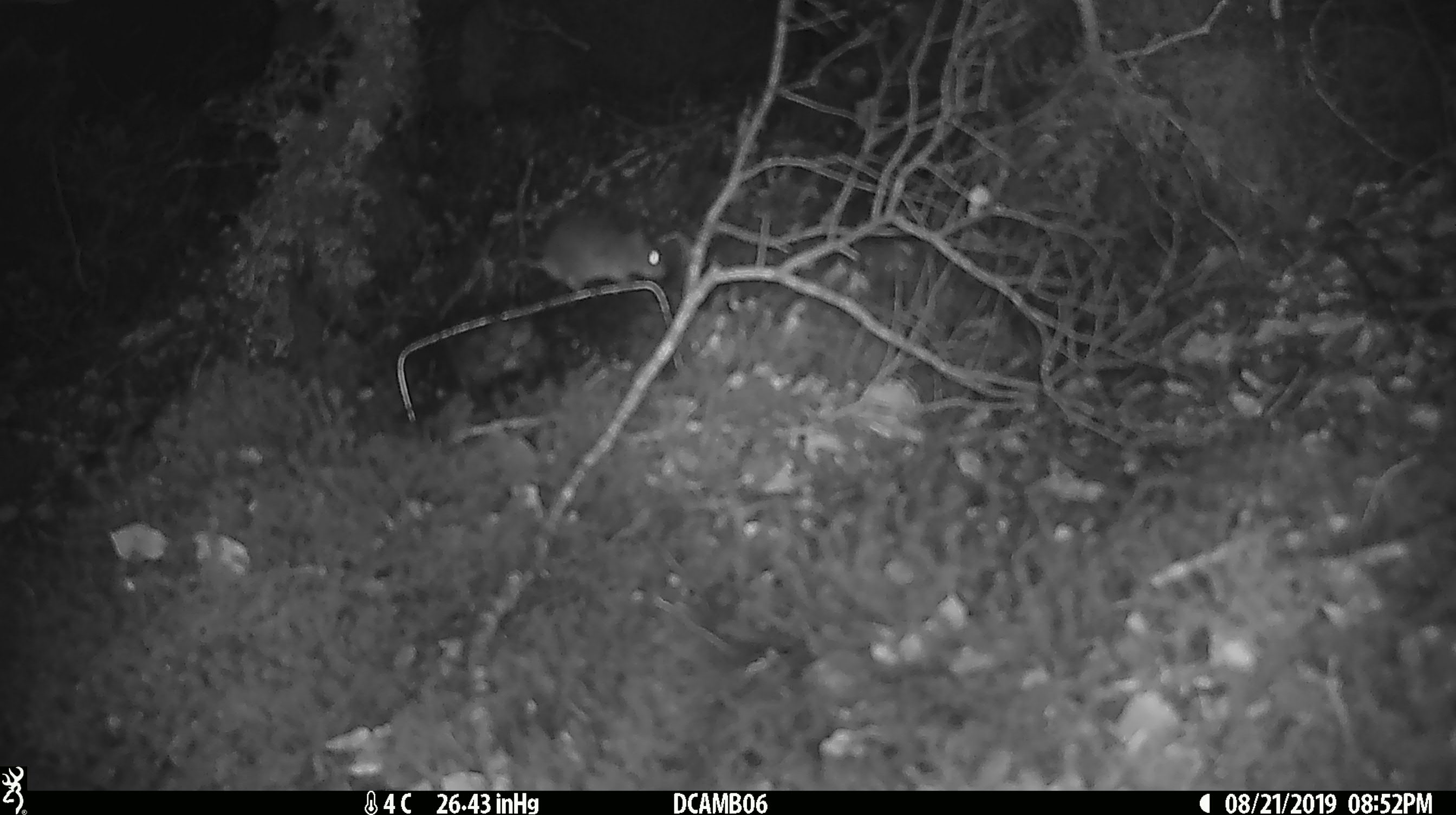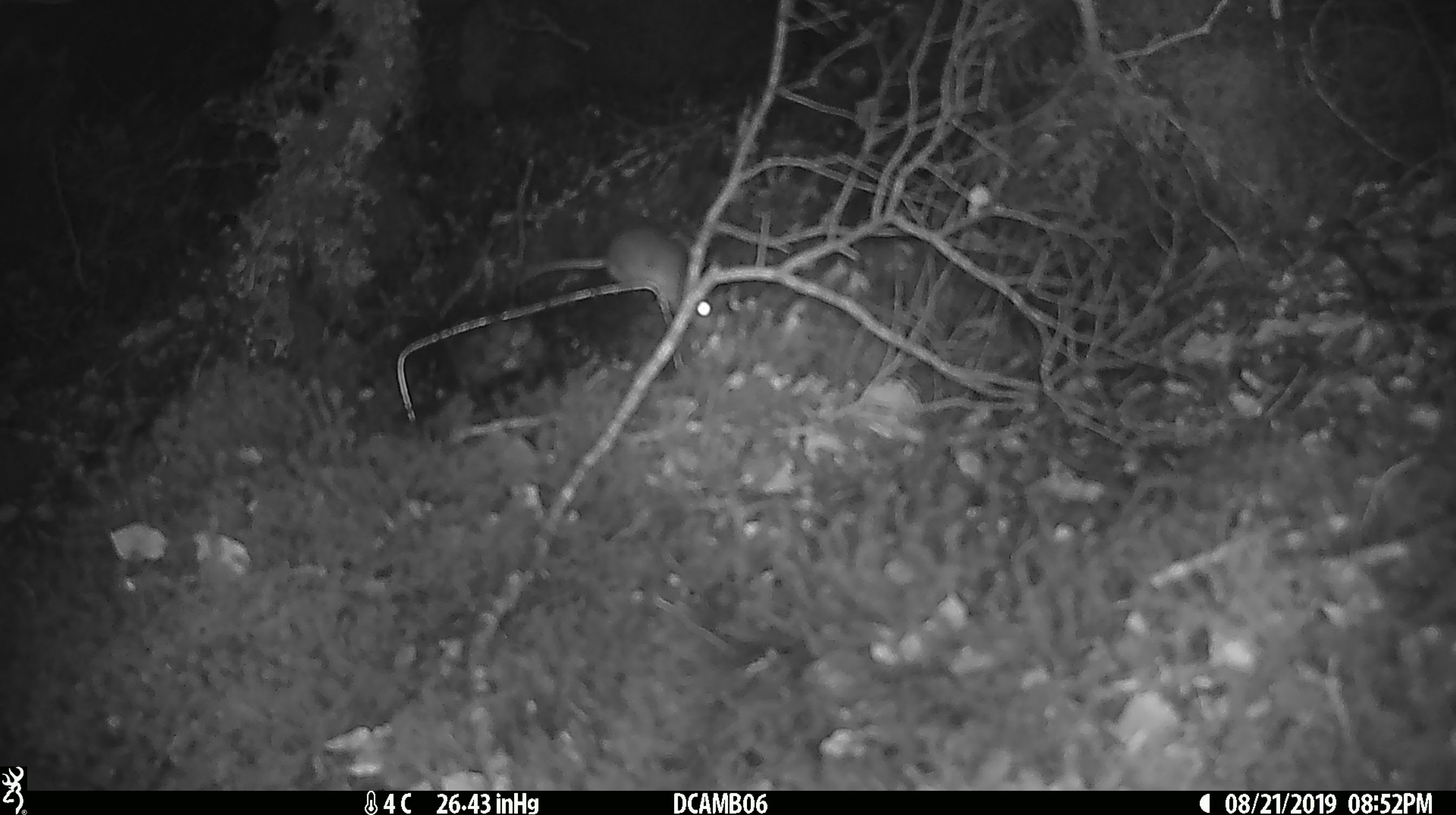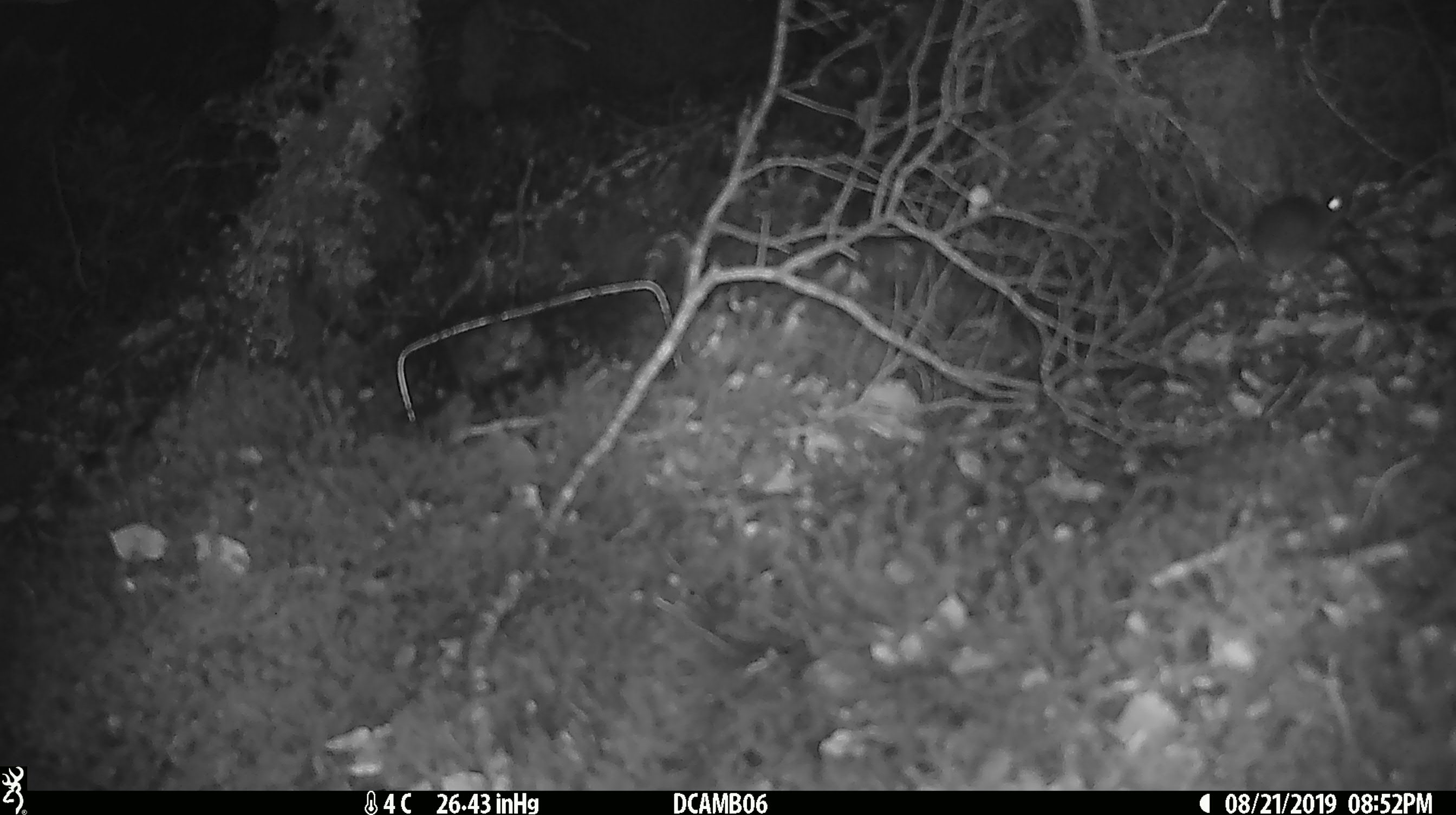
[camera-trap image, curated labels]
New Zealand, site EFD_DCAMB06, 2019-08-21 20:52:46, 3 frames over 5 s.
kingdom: Animalia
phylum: Chordata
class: Mammalia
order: Rodentia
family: Muridae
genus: Mus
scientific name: Mus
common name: mouse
Mouse (Mus).